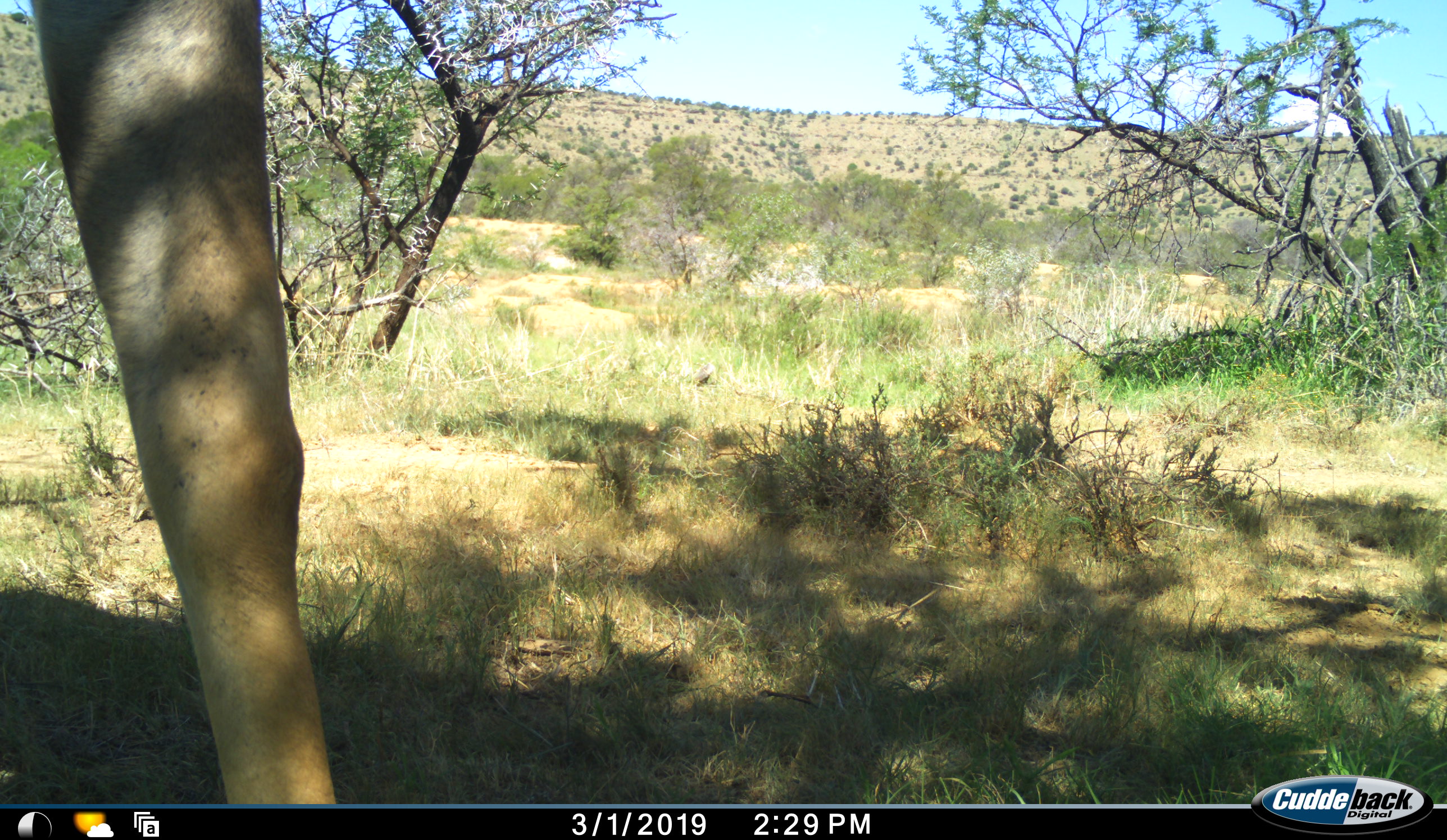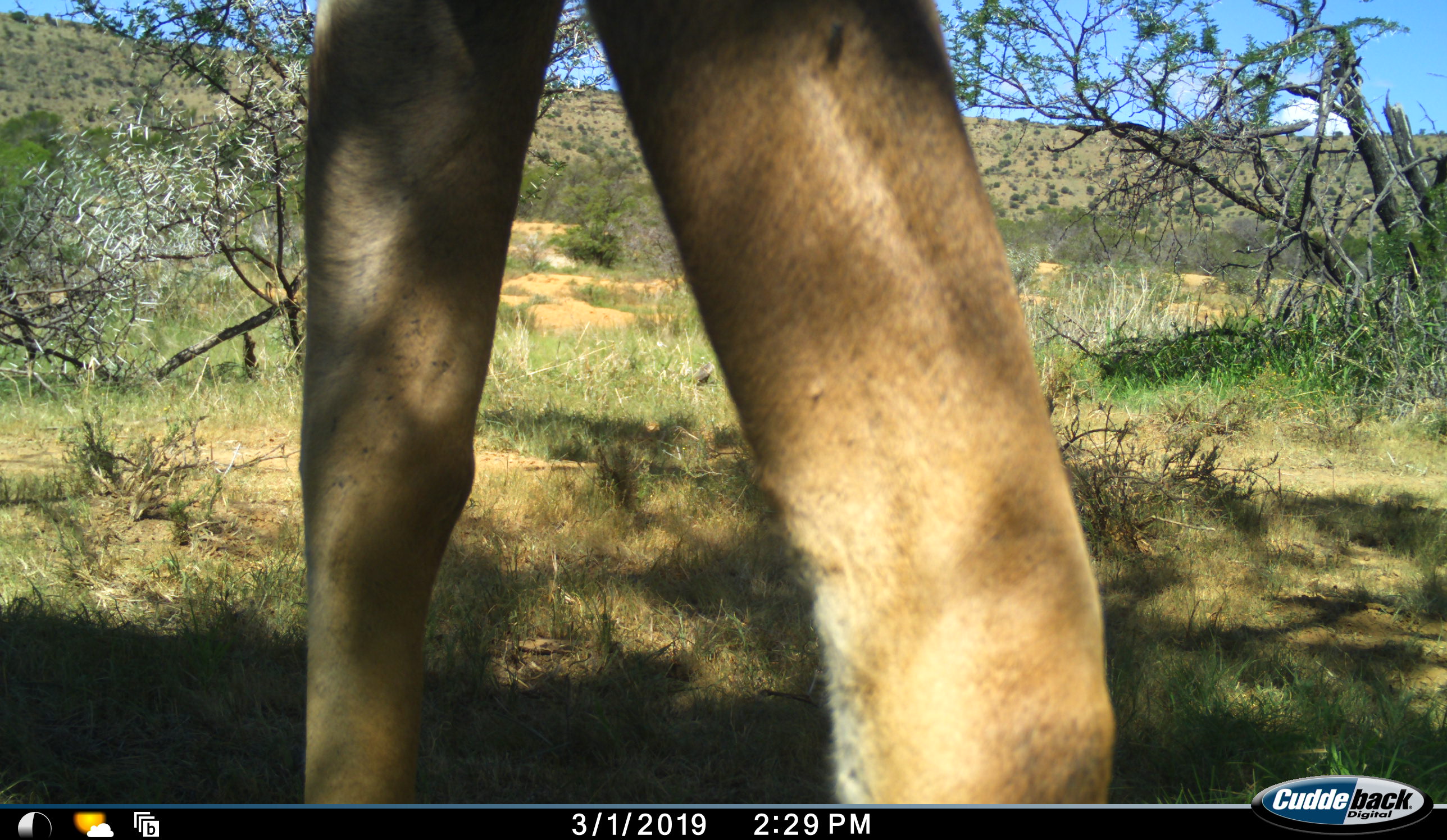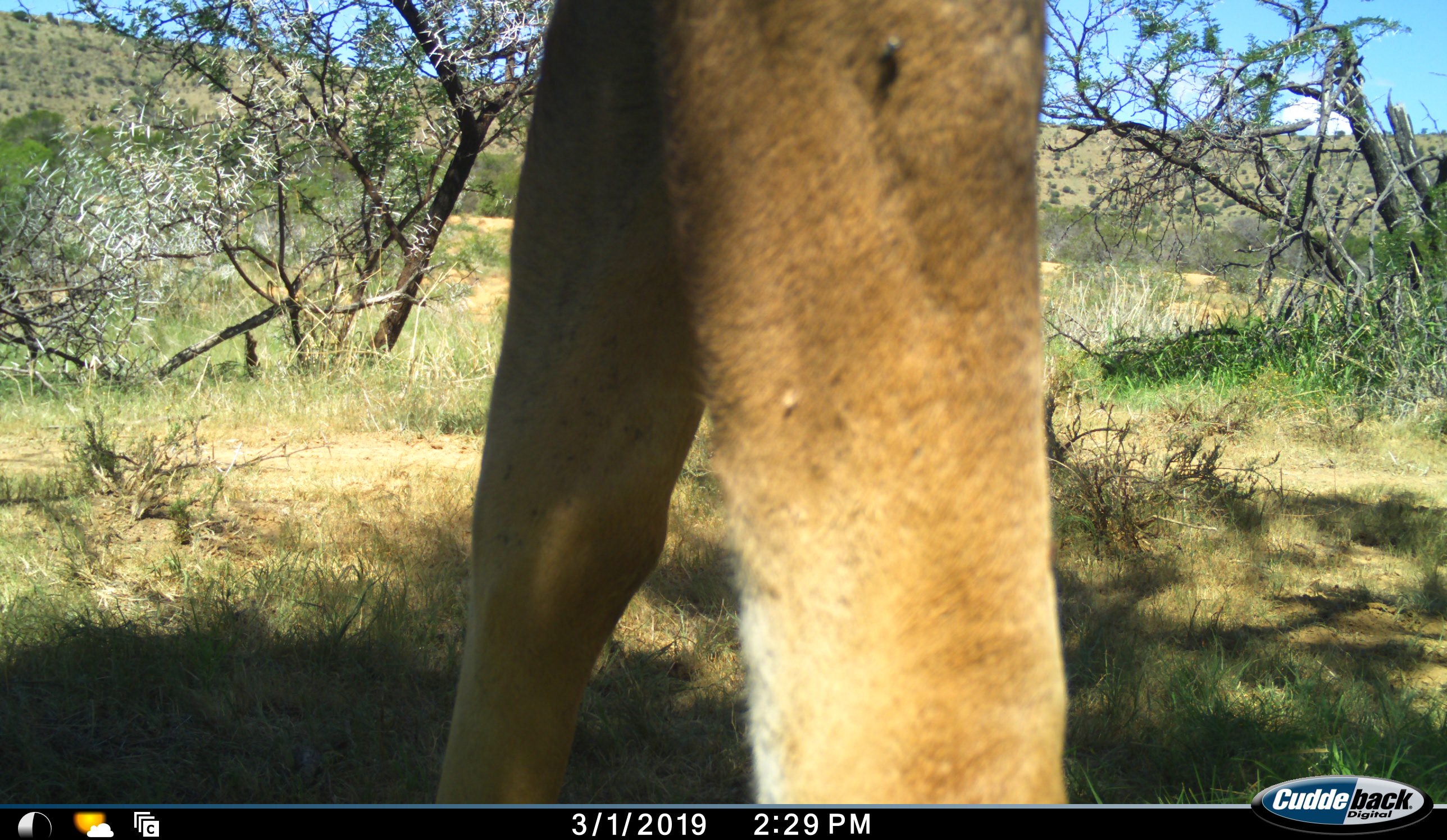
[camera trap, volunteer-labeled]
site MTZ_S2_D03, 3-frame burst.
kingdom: Animalia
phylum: Chordata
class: Mammalia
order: Artiodactyla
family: Bovidae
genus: Tragelaphus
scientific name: Tragelaphus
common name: kudu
Kudu (Tragelaphus), count 1. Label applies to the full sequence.